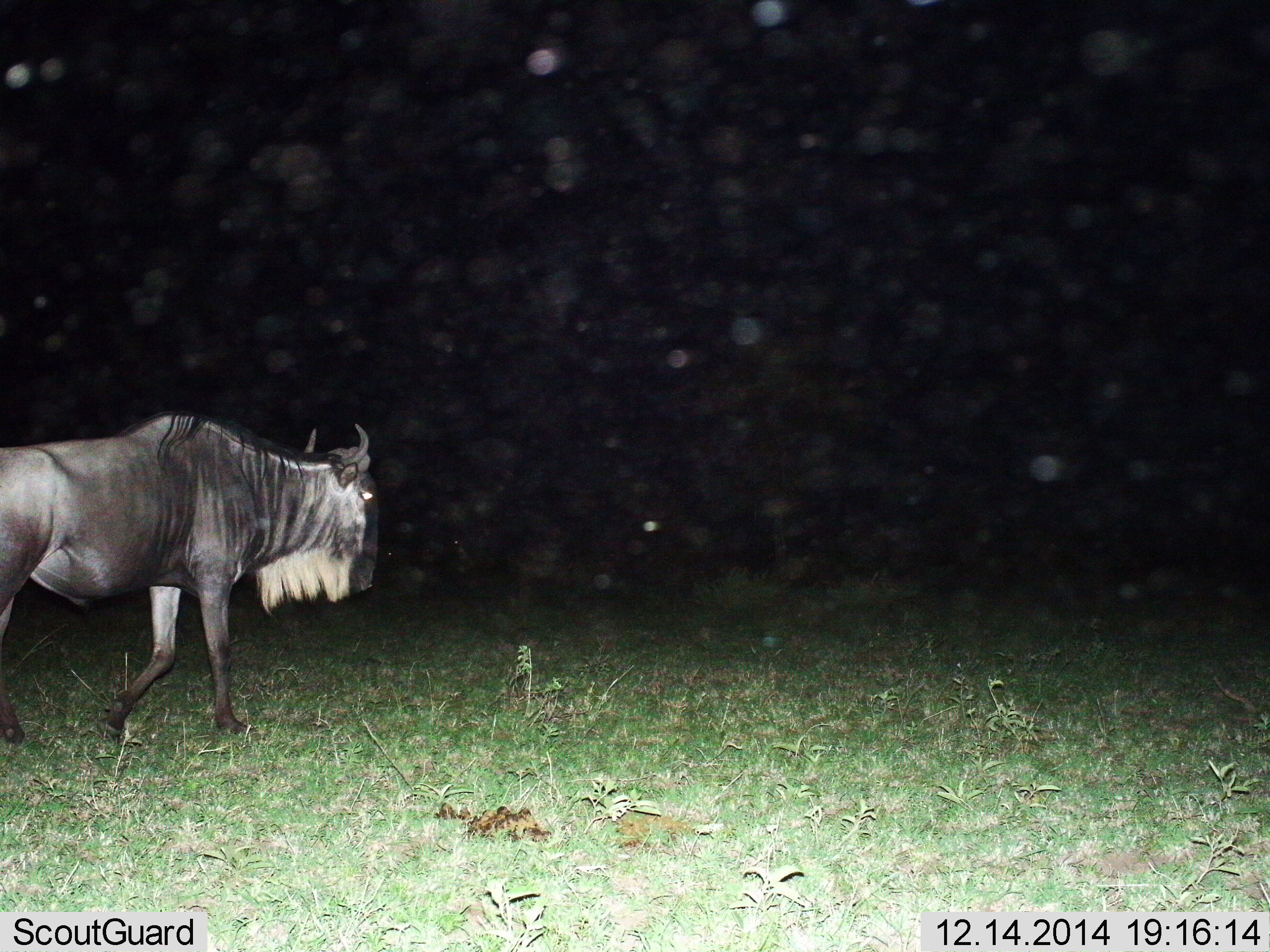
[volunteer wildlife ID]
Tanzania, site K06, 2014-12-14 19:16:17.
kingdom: Animalia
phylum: Chordata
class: Mammalia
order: Artiodactyla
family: Bovidae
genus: Connochaetes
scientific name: Connochaetes taurinus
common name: blue wildebeest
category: wildebeest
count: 1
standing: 0%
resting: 0%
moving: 100%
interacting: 0%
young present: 0%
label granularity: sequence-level